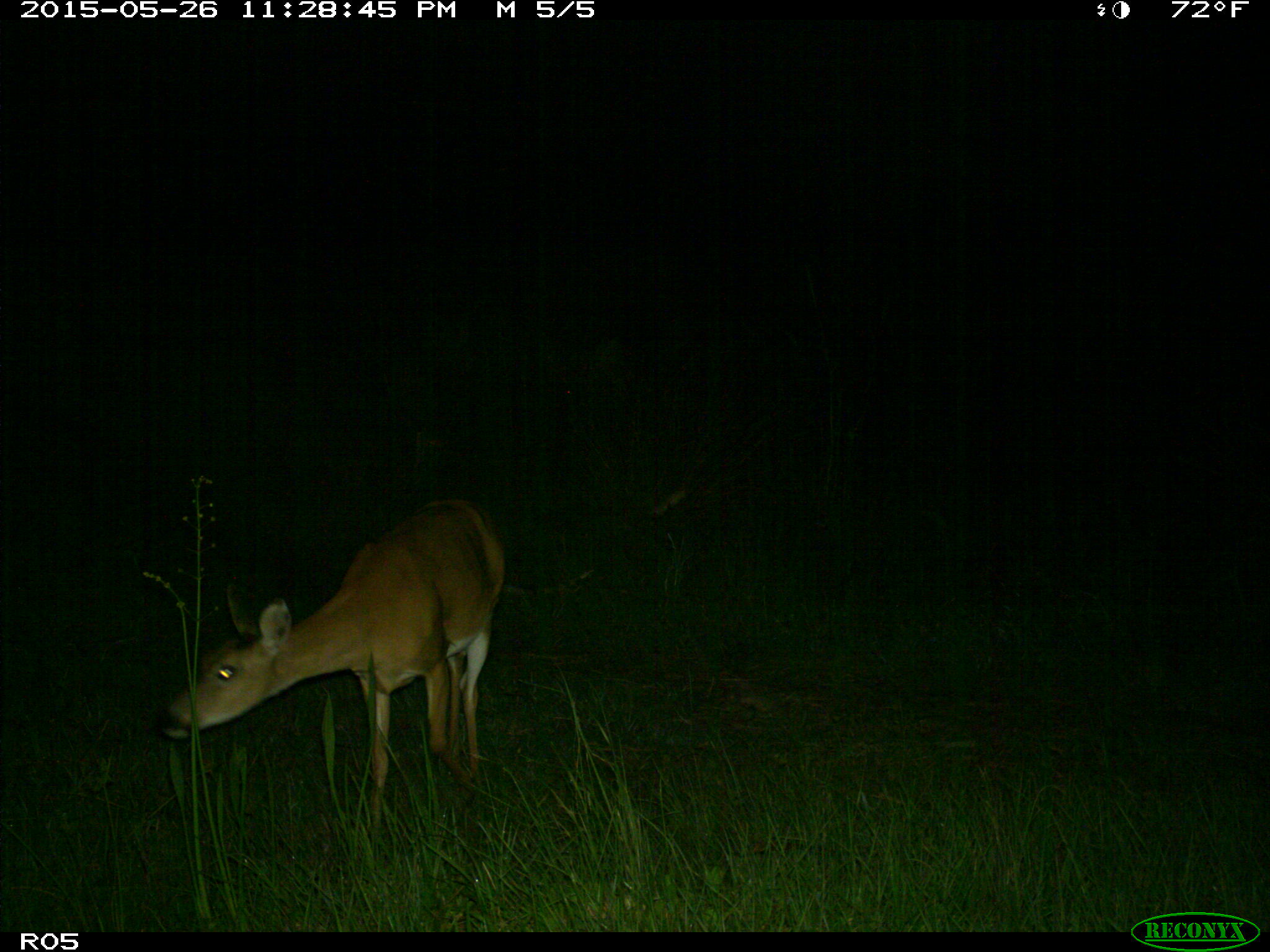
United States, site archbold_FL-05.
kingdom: Animalia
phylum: Chordata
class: Mammalia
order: Artiodactyla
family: Cervidae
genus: Odocoileus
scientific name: Odocoileus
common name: deer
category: unidentified deer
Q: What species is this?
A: Unidentified deer (deer) (Odocoileus).